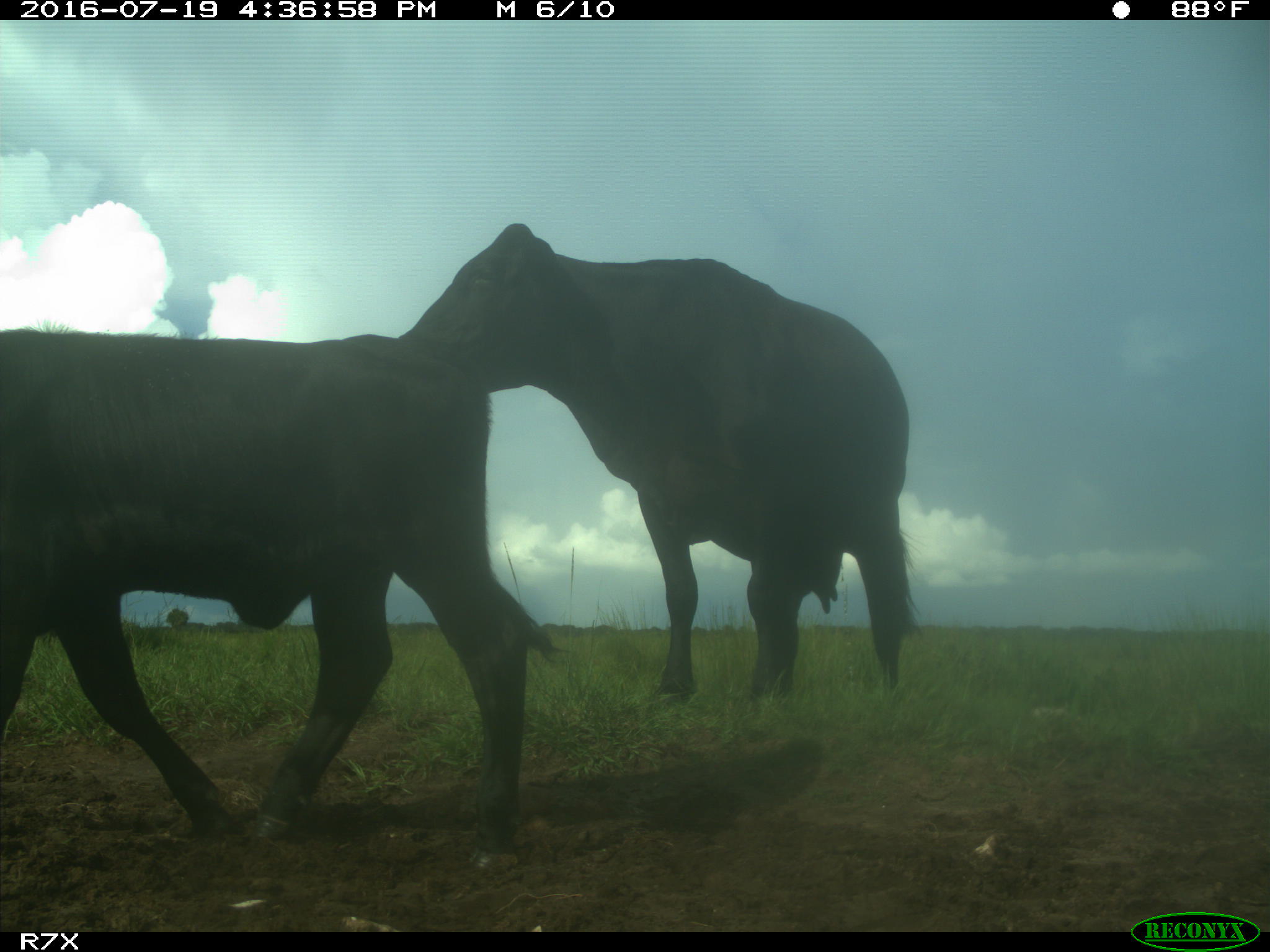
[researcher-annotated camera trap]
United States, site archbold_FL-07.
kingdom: Animalia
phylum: Chordata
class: Mammalia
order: Artiodactyla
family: Bovidae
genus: Bos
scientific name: Bos taurus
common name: domestic cow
Bos taurus (domestic cow).